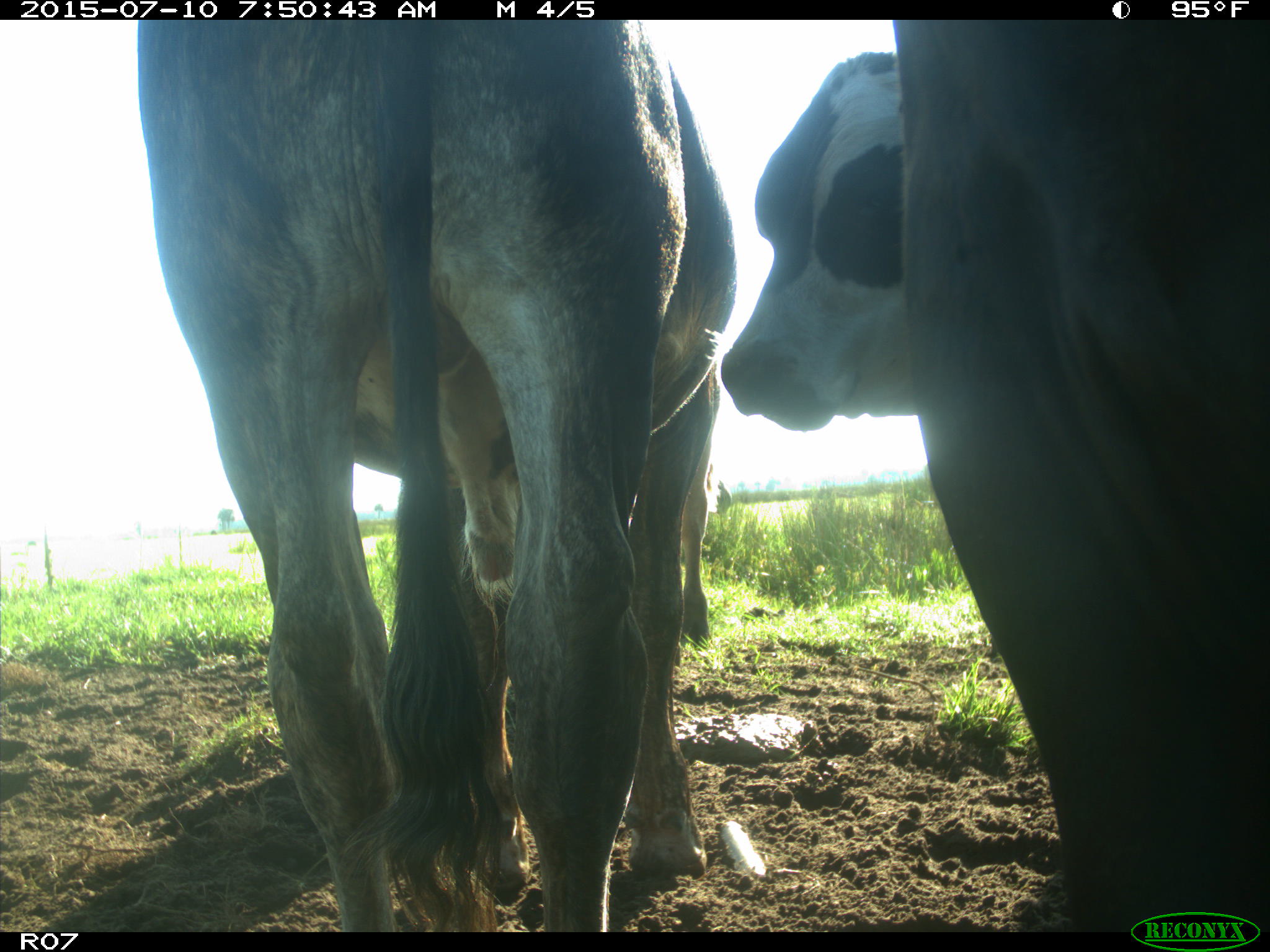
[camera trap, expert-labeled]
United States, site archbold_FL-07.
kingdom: Animalia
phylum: Chordata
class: Mammalia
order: Artiodactyla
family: Bovidae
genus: Bos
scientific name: Bos taurus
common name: domestic cow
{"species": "Bos taurus (domestic cow)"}